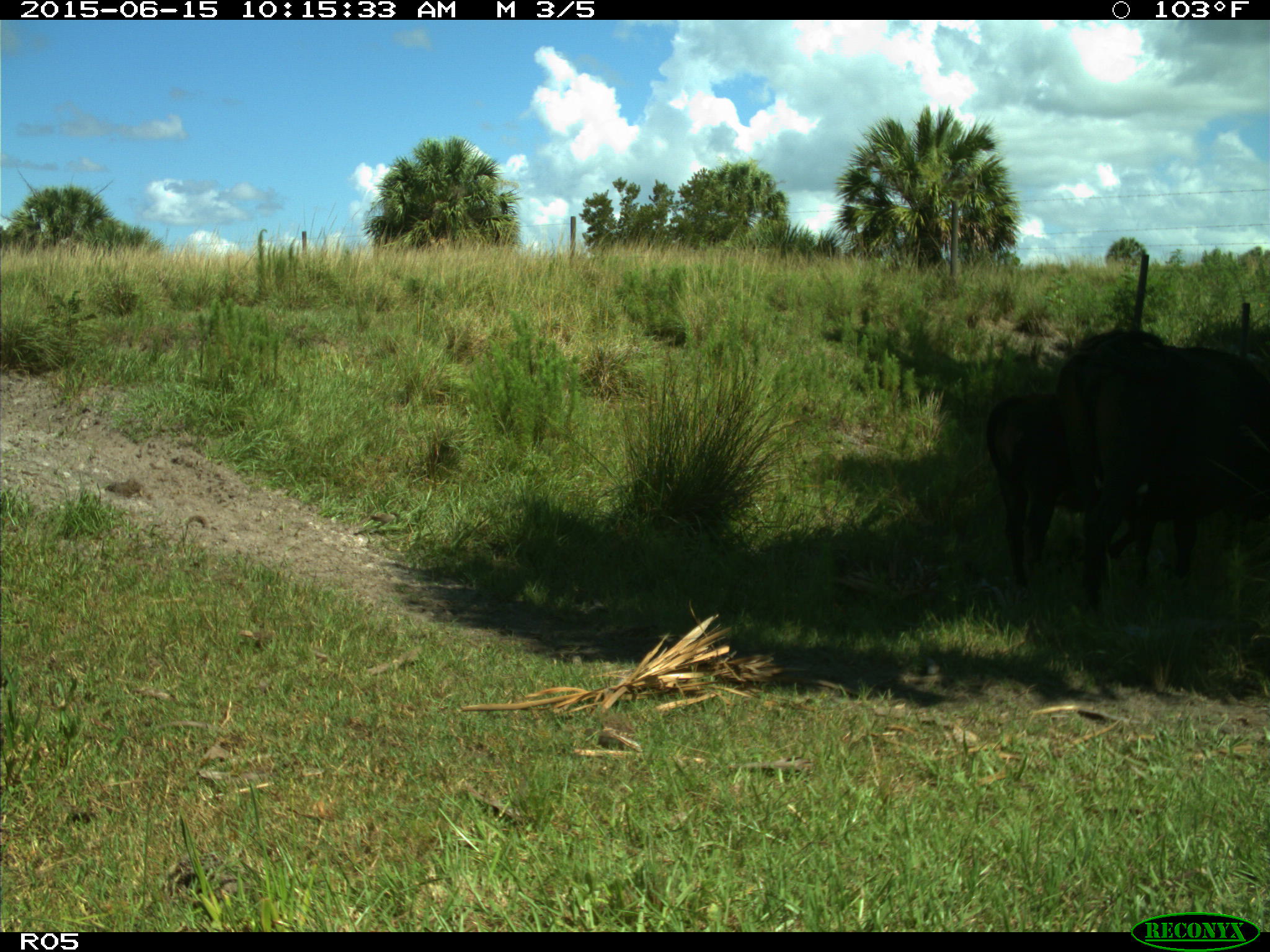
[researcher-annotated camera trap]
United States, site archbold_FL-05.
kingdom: Animalia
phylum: Chordata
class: Mammalia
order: Artiodactyla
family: Bovidae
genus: Bos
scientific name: Bos taurus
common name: domestic cow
Bos taurus (domestic cow).